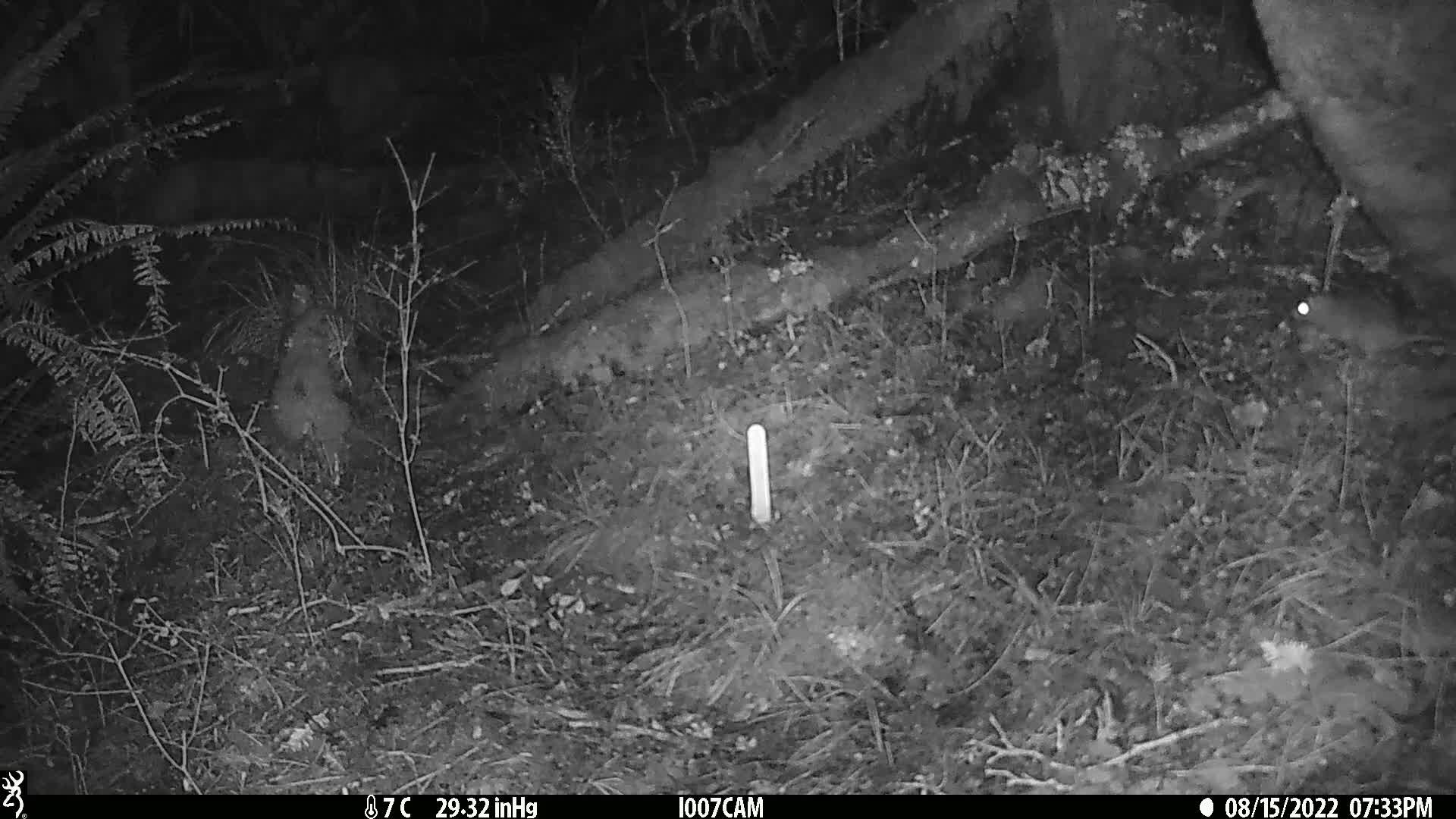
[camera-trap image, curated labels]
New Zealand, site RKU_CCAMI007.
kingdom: Animalia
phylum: Chordata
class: Mammalia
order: Rodentia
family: Muridae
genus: Rattus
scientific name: Rattus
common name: rat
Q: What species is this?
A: Rat (Rattus).